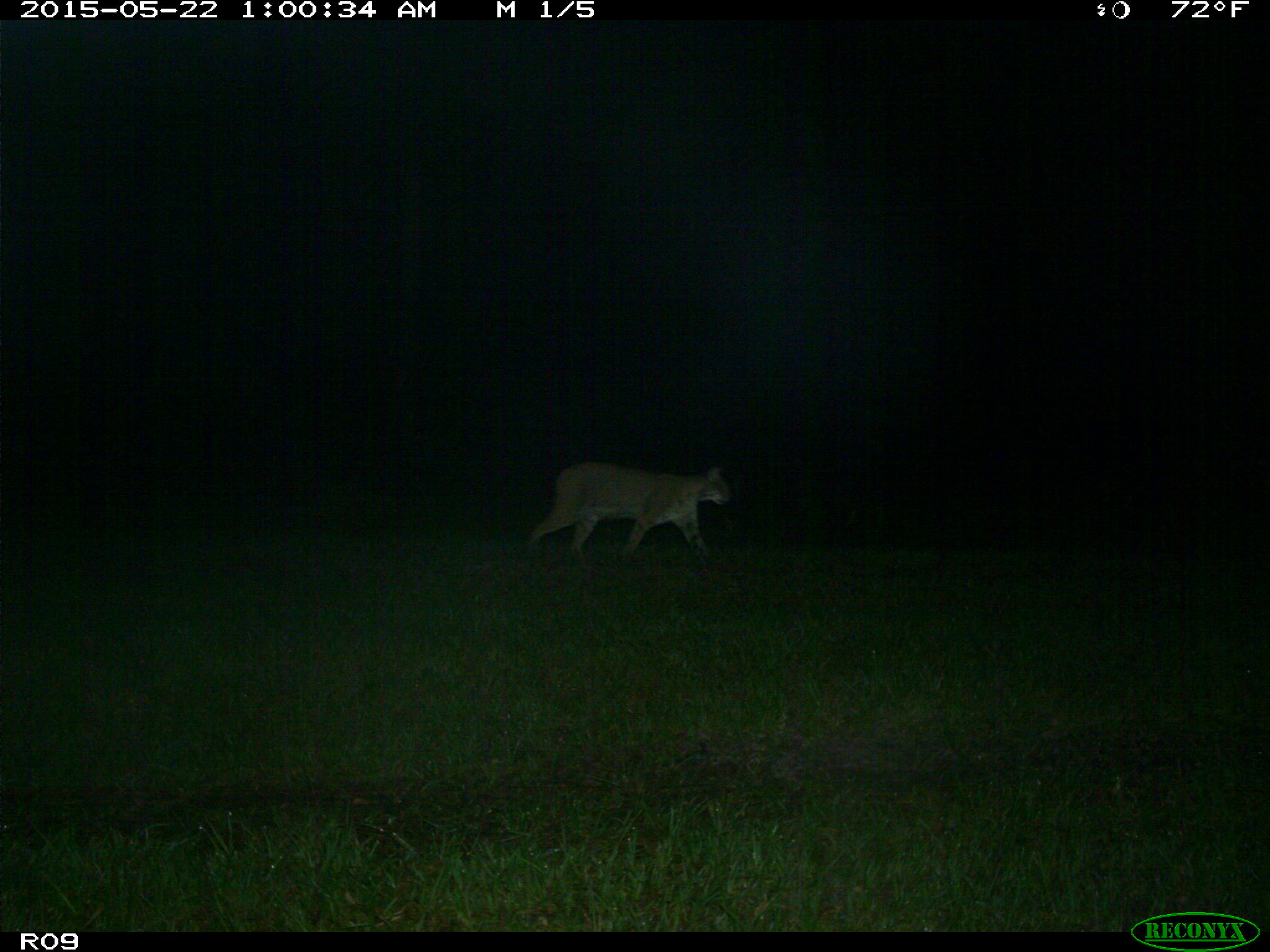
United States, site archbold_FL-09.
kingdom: Animalia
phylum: Chordata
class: Mammalia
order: Carnivora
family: Felidae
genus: Lynx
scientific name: Lynx rufus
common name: bobcat